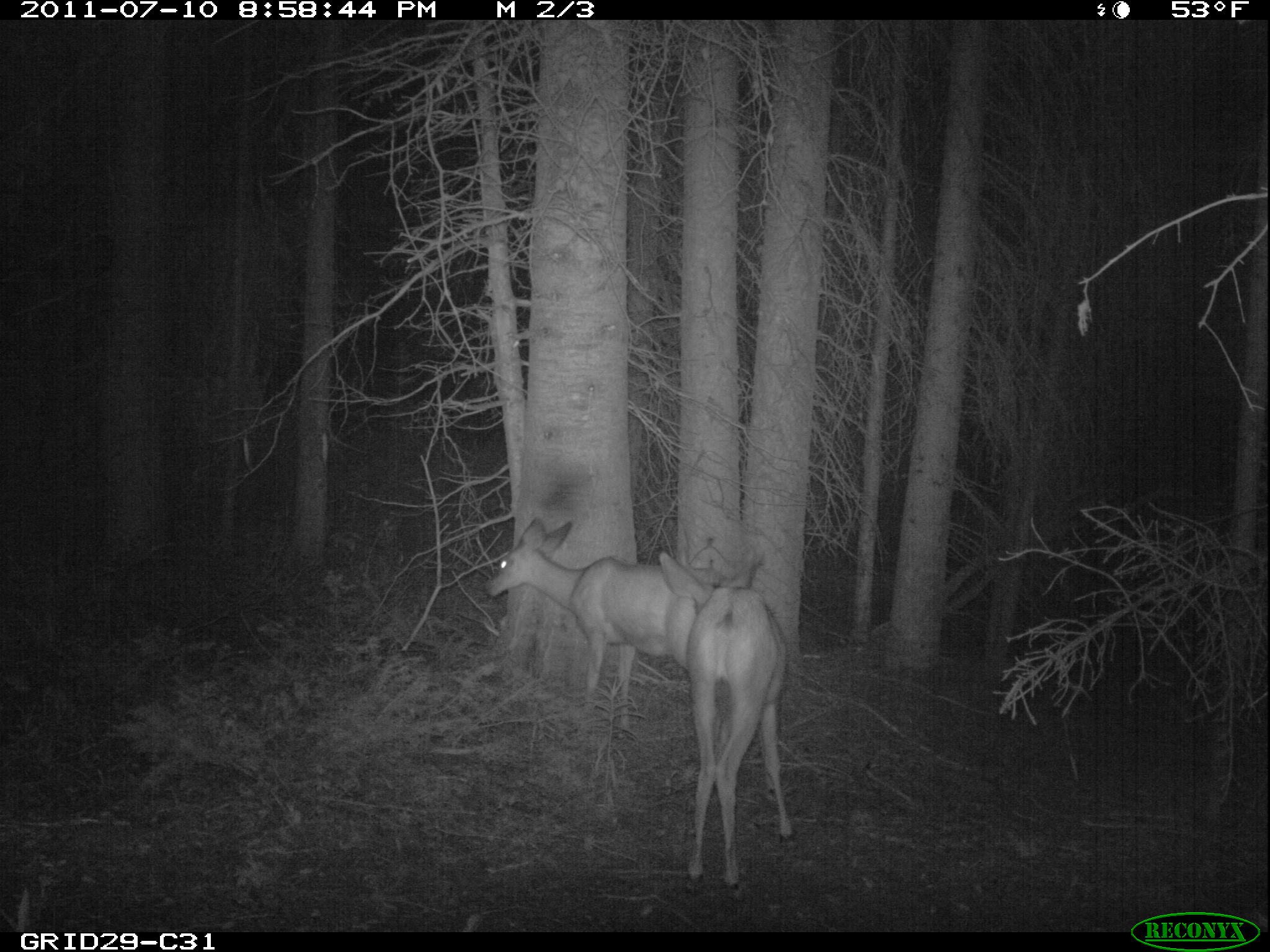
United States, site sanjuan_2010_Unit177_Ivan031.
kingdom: Animalia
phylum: Chordata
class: Mammalia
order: Artiodactyla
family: Cervidae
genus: Odocoileus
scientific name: Odocoileus hemionus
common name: mule deer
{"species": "Odocoileus hemionus (mule deer)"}